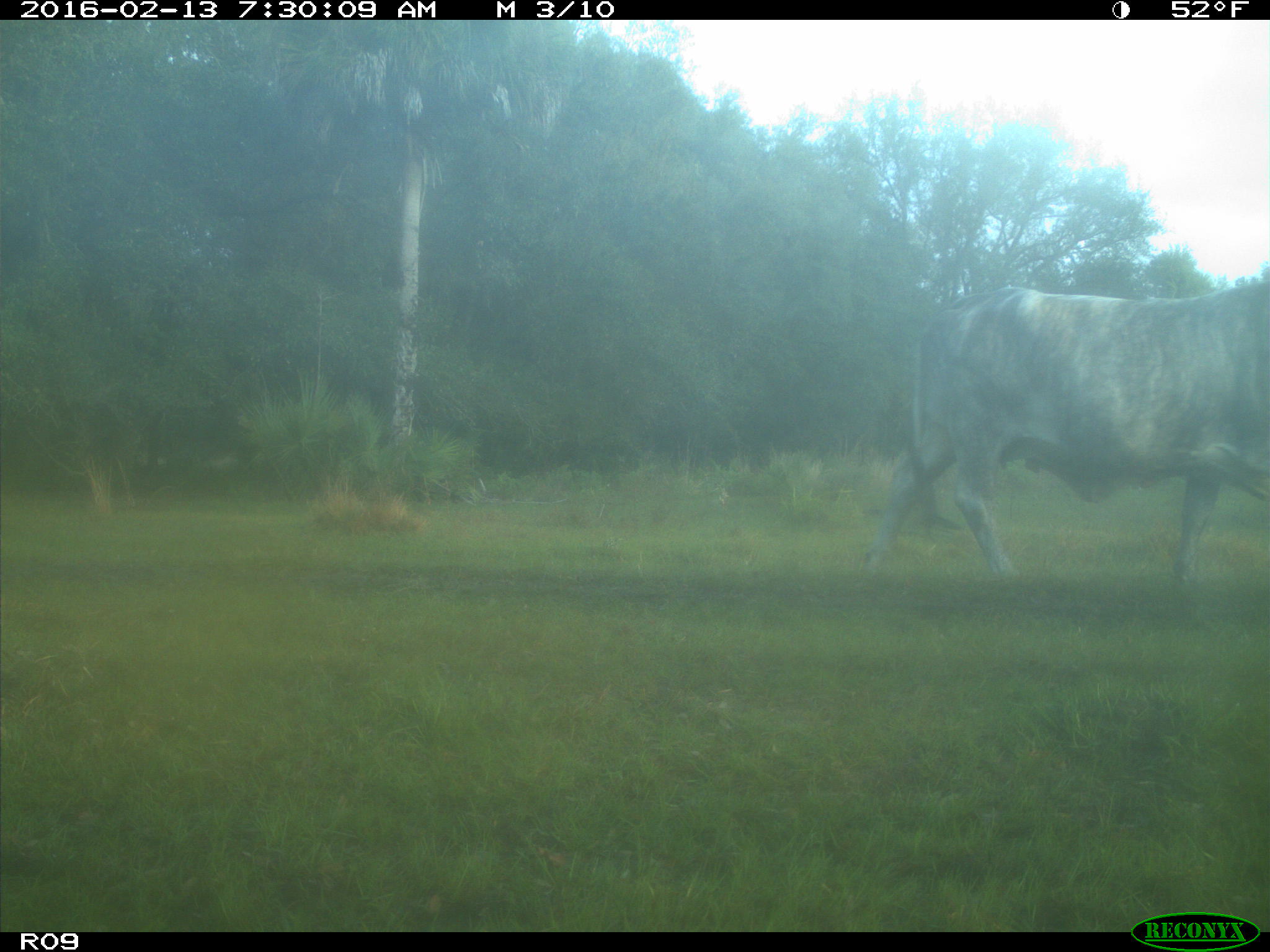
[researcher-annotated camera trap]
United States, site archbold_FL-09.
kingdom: Animalia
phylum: Chordata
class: Mammalia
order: Artiodactyla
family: Bovidae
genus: Bos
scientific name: Bos taurus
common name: domestic cow